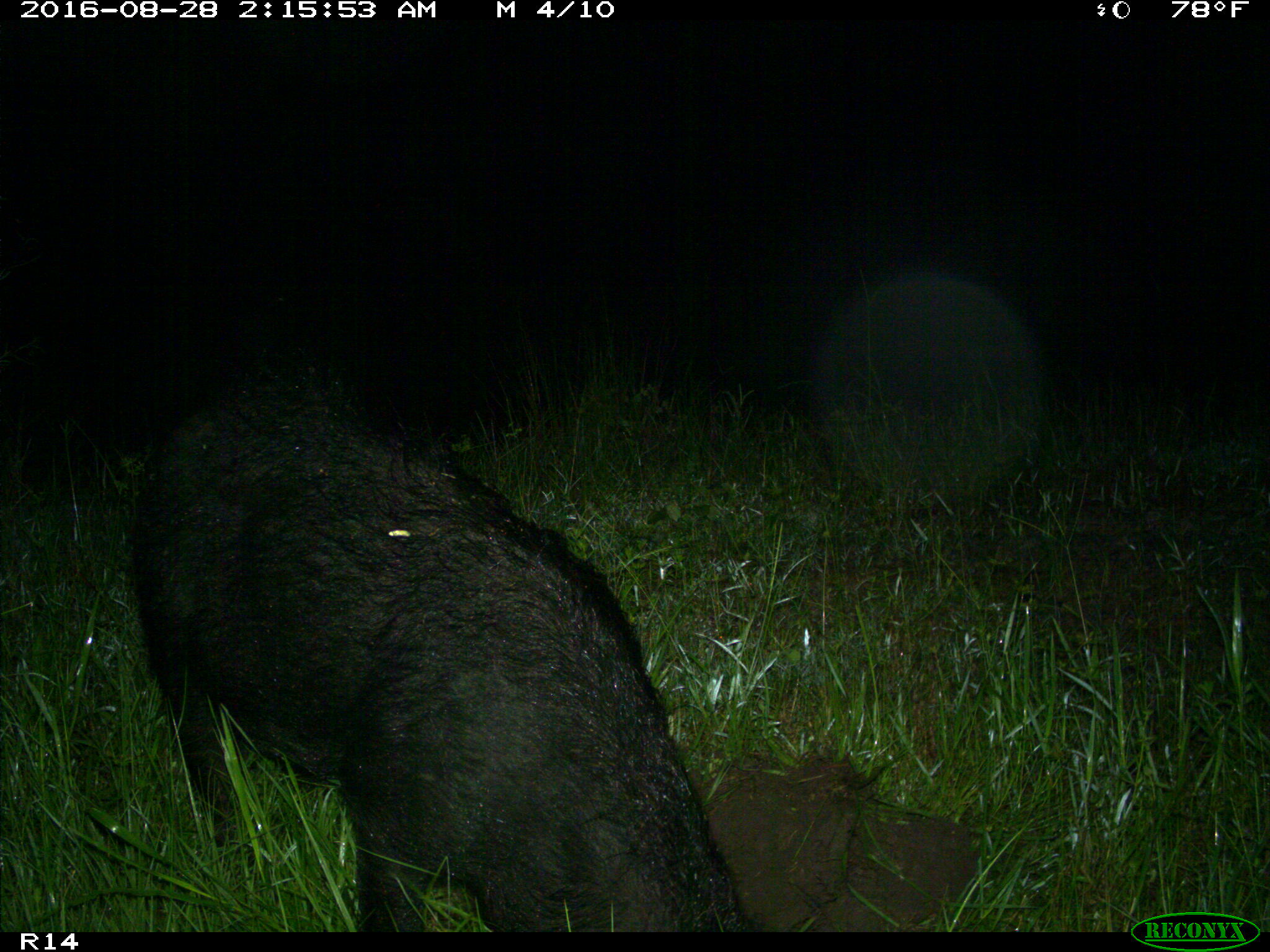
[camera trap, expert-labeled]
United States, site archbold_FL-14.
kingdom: Animalia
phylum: Chordata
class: Mammalia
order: Artiodactyla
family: Suidae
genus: Sus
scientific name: Sus scrofa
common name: wild boar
Sus scrofa (wild boar).